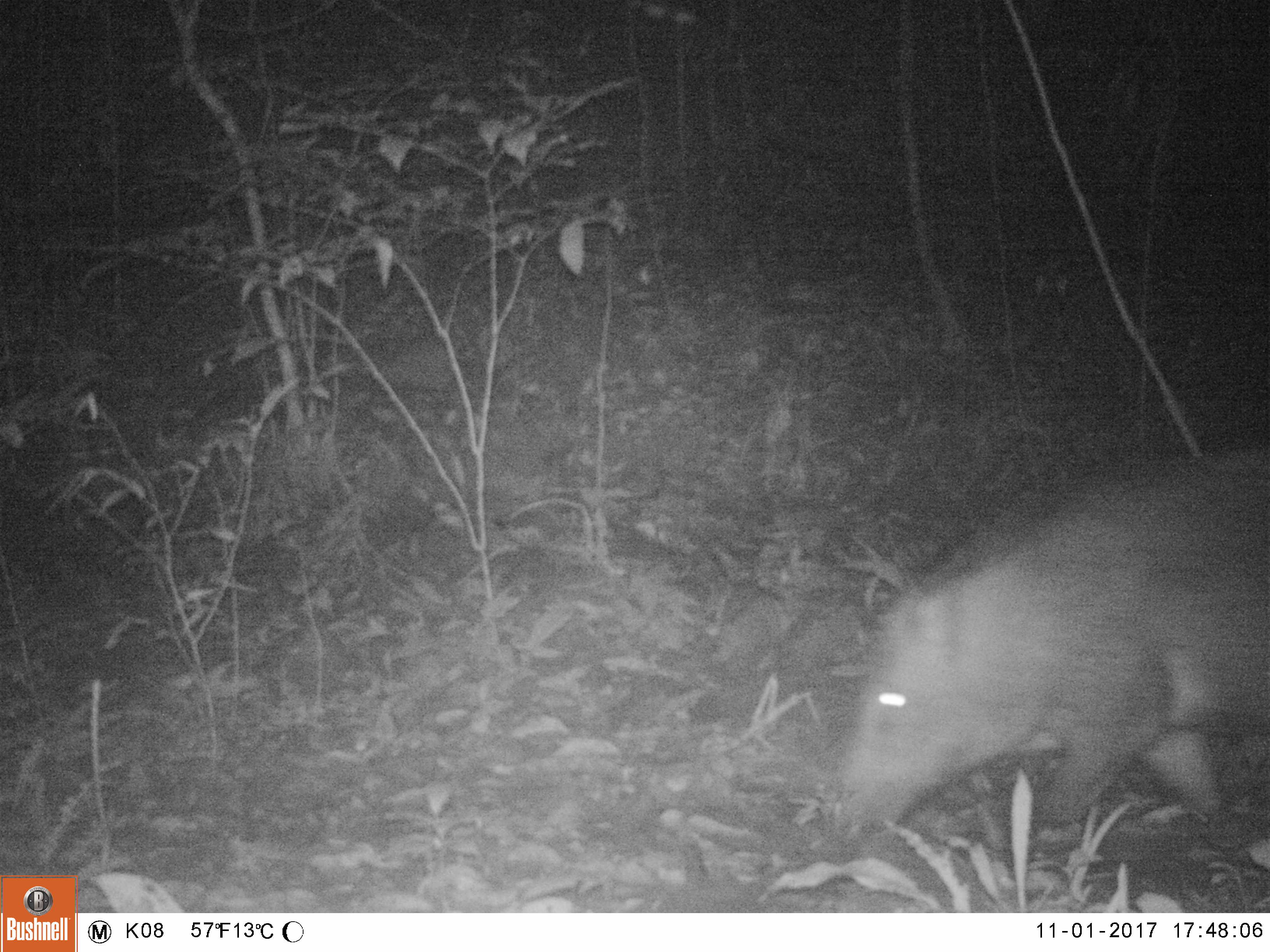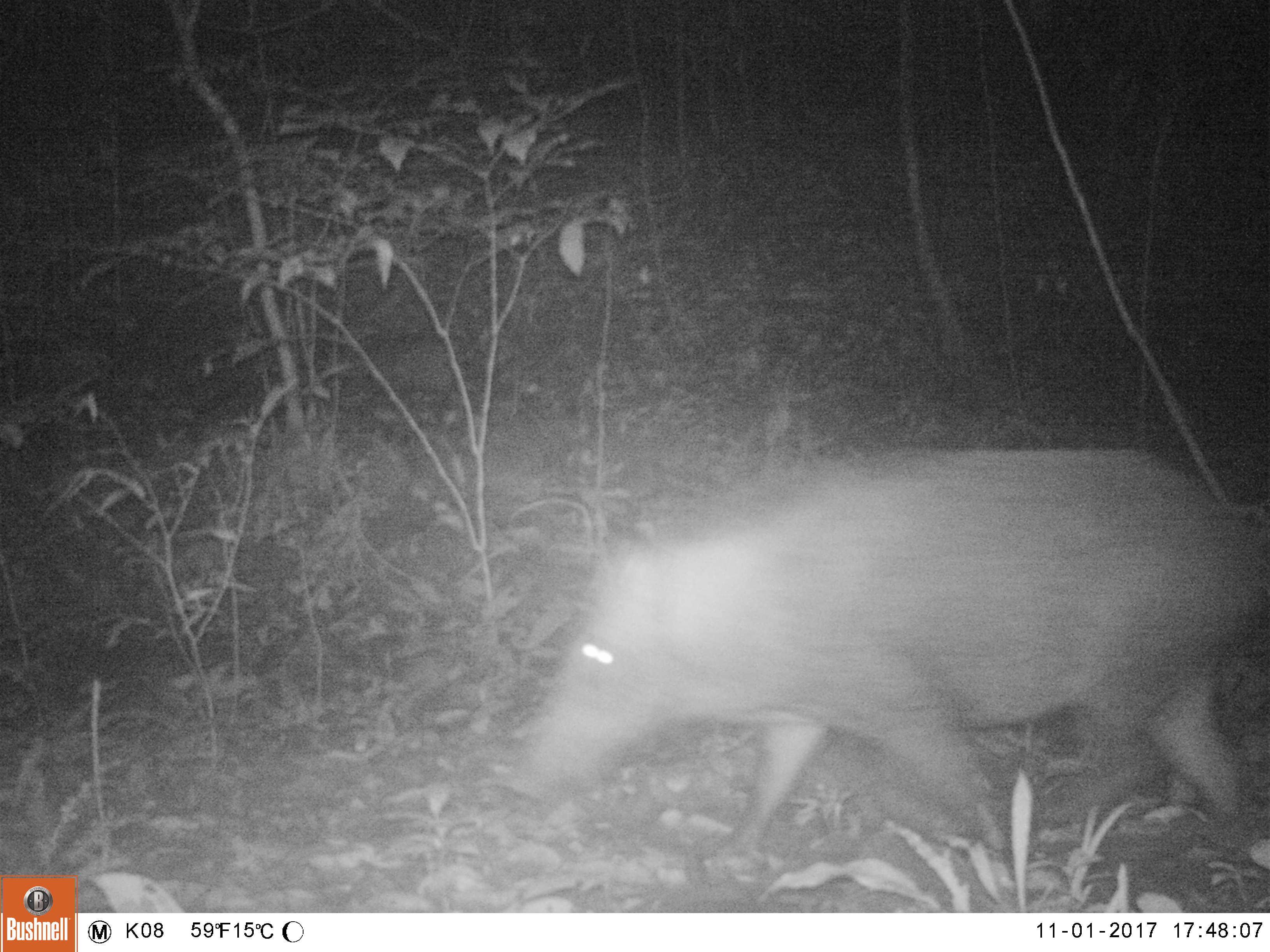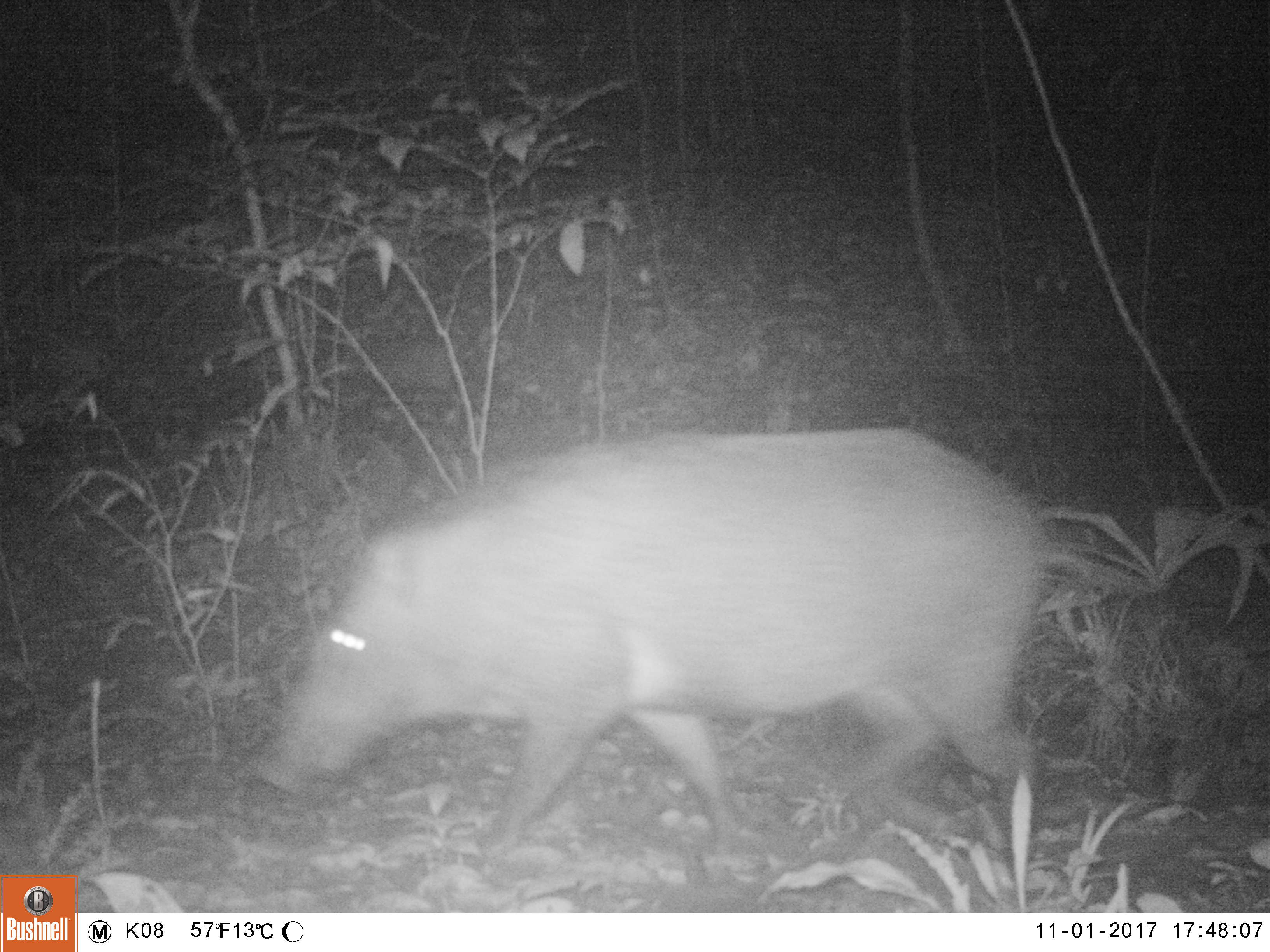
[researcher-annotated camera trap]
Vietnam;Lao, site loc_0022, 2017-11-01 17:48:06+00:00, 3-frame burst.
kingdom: Animalia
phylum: Chordata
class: Mammalia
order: Artiodactyla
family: Suidae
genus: Sus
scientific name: Sus scrofa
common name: eurasian wild pig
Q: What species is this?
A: Eurasian wild pig (Sus scrofa).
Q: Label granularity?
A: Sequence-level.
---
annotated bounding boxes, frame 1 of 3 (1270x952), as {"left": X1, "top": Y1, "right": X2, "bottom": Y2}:
eurasian wild pig: {"left": 832, "top": 447, "right": 1267, "bottom": 828}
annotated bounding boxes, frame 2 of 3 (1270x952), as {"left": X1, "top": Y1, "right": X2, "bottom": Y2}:
eurasian wild pig: {"left": 509, "top": 445, "right": 1267, "bottom": 863}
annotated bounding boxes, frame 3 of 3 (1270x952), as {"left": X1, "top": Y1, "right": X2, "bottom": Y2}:
eurasian wild pig: {"left": 258, "top": 426, "right": 1075, "bottom": 863}